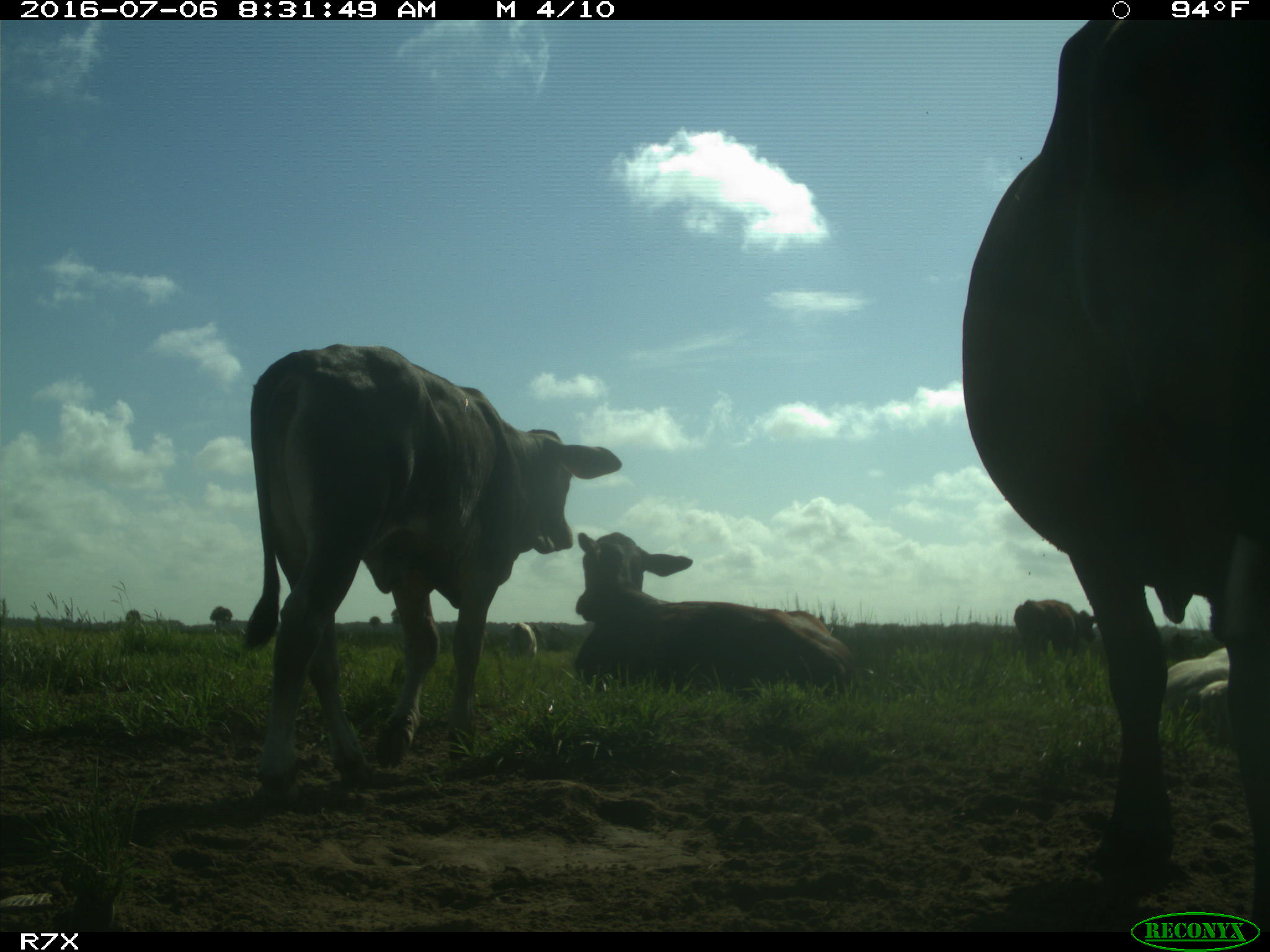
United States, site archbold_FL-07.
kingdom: Animalia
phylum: Chordata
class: Mammalia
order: Artiodactyla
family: Bovidae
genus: Bos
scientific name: Bos taurus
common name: domestic cow